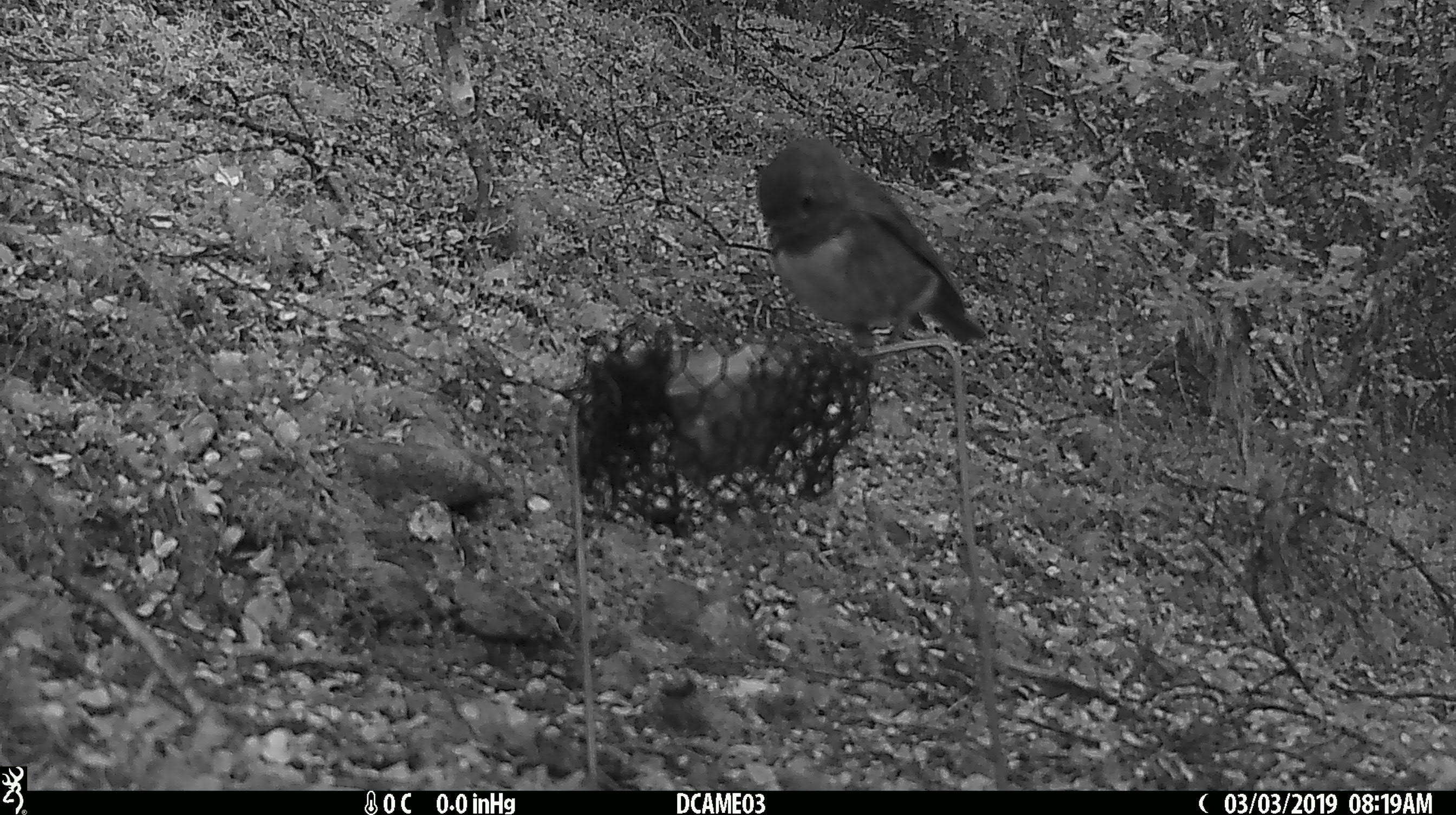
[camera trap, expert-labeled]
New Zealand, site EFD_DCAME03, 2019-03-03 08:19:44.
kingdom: Animalia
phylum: Chordata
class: Aves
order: Passeriformes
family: Petroicidae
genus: Petroica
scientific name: Petroica australis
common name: new zealand robin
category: robin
Robin (new zealand robin) (Petroica australis).